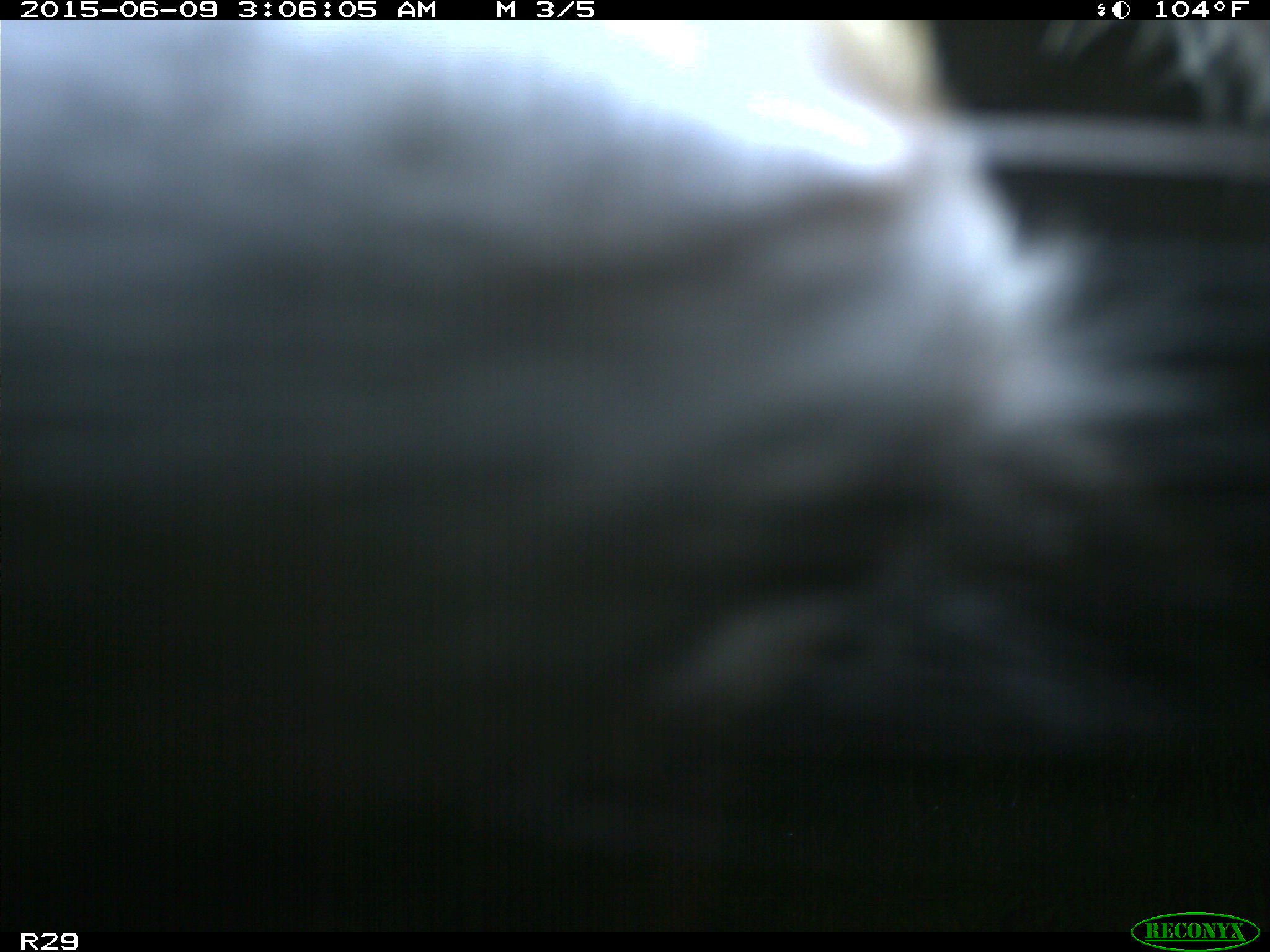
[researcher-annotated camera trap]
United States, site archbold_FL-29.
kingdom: Animalia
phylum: Chordata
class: Mammalia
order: Artiodactyla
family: Bovidae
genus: Bos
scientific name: Bos taurus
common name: domestic cow